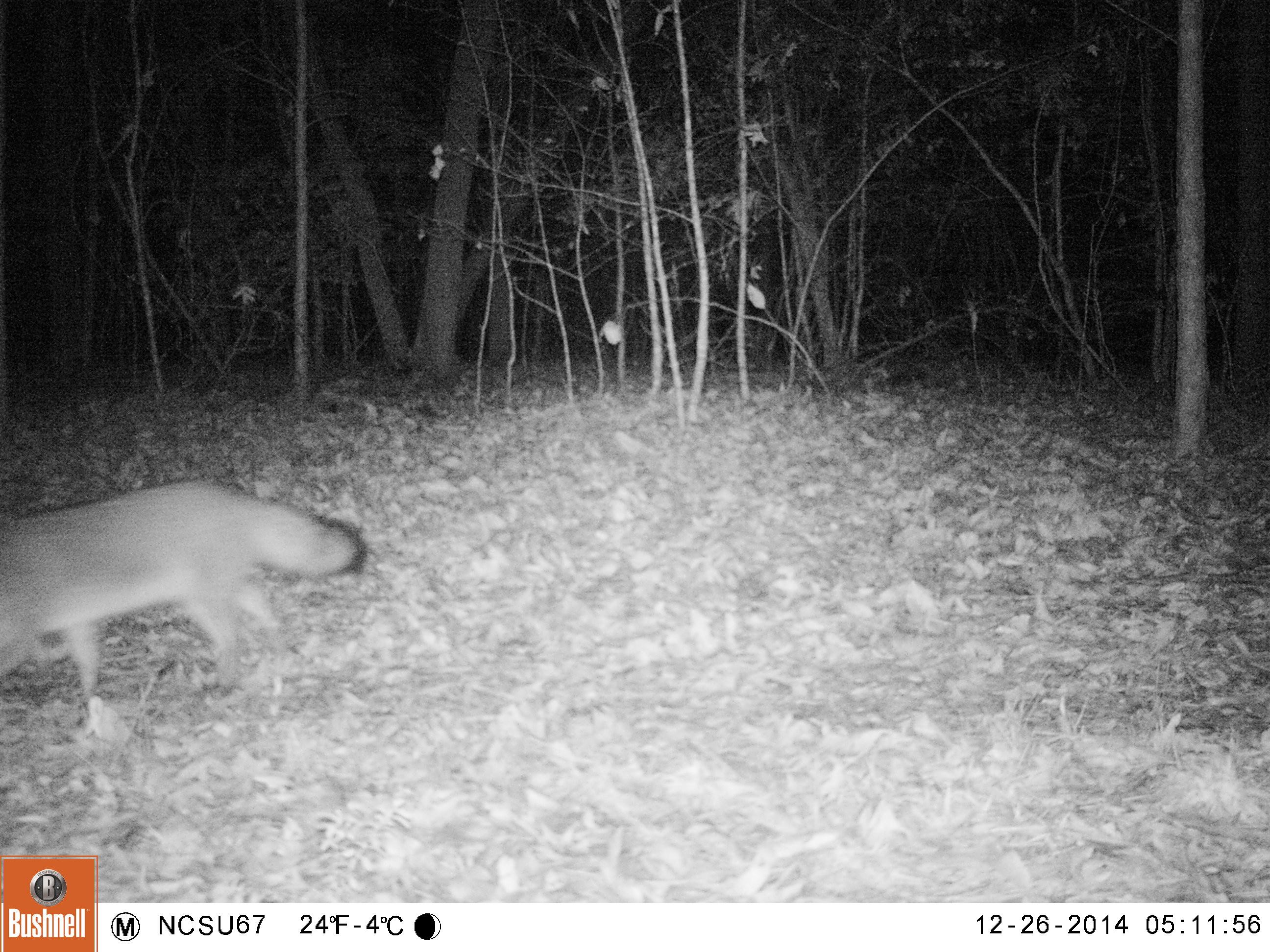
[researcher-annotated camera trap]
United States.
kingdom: Animalia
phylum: Chordata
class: Mammalia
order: Carnivora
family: Canidae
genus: Urocyon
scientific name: Urocyon cinereoargenteus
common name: gray fox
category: Grey Fox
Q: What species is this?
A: Grey Fox (gray fox) (Urocyon cinereoargenteus).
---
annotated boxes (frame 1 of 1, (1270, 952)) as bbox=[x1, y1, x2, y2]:
Grey Fox: bbox=[1, 473, 374, 741]